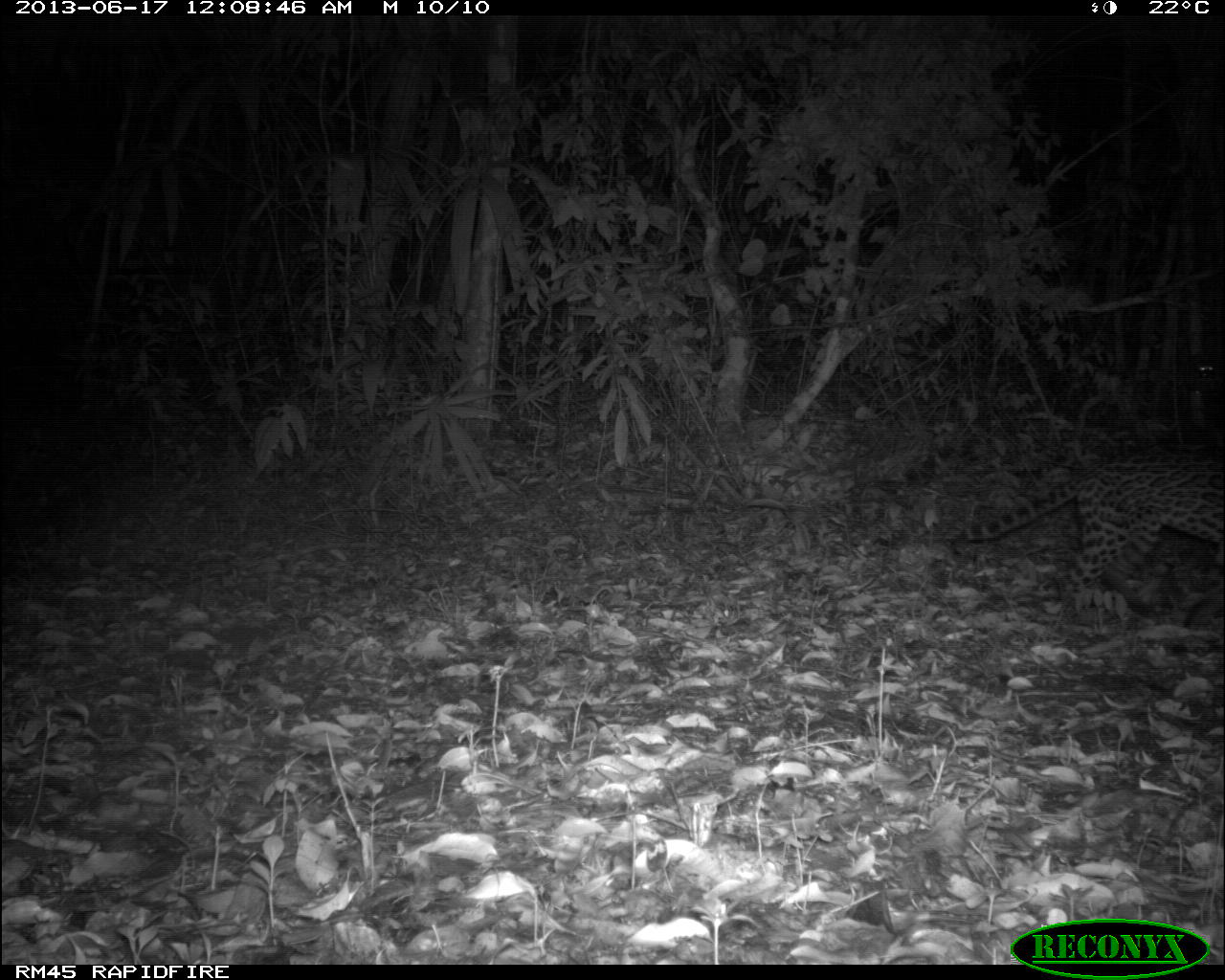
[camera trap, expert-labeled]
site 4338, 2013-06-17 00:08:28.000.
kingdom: Animalia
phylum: Chordata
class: Mammalia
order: Carnivora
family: Felidae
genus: Leopardus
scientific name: Leopardus pardalis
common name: ocelot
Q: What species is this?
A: Leopardus pardalis (ocelot).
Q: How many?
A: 1.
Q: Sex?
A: Female.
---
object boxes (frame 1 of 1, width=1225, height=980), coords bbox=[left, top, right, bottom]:
leopardus pardalis: bbox=[955, 455, 1225, 591]